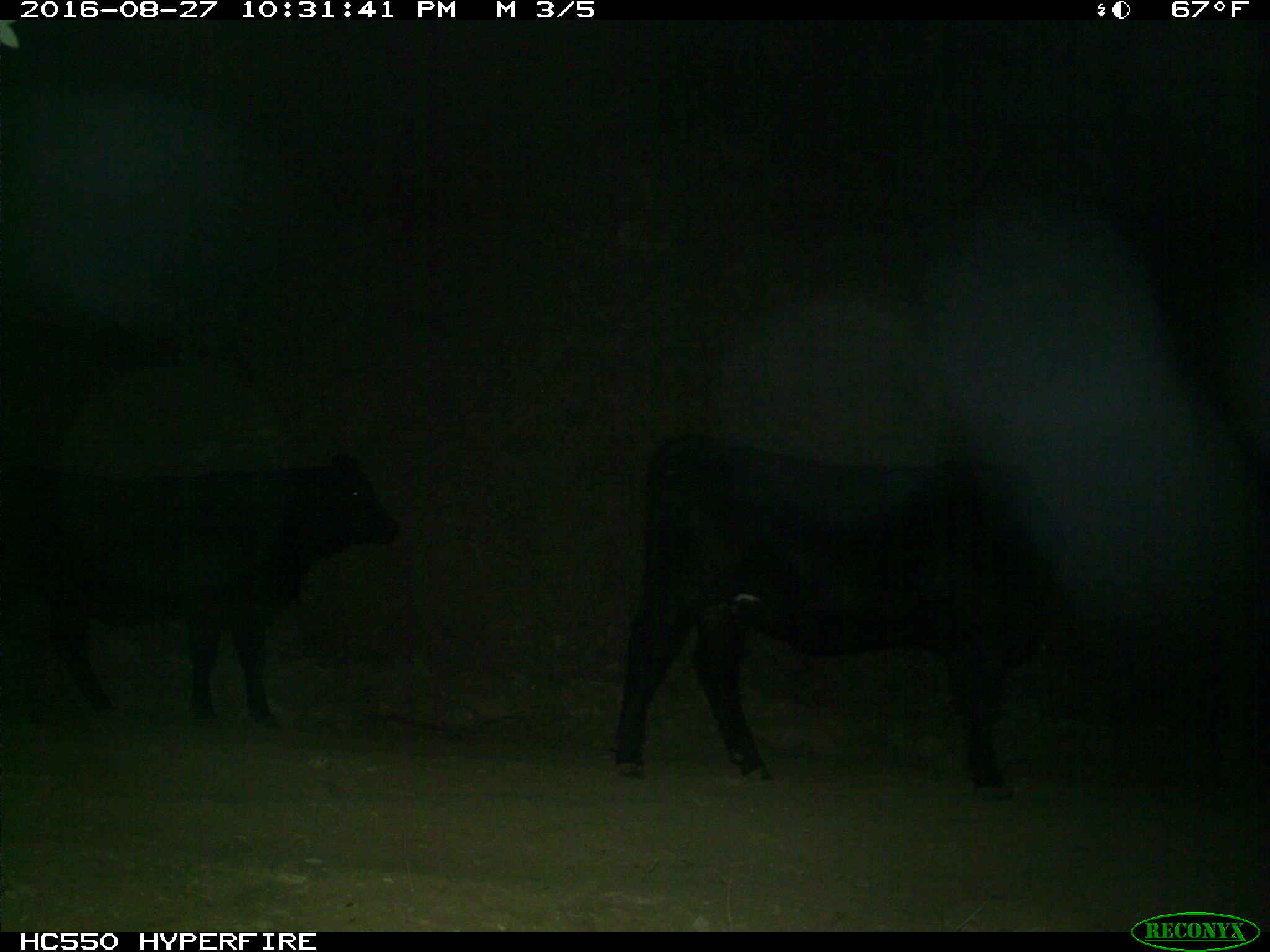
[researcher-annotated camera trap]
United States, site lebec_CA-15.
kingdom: Animalia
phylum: Chordata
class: Mammalia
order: Artiodactyla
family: Bovidae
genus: Bos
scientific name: Bos taurus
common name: domestic cow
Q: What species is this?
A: Bos taurus (domestic cow).